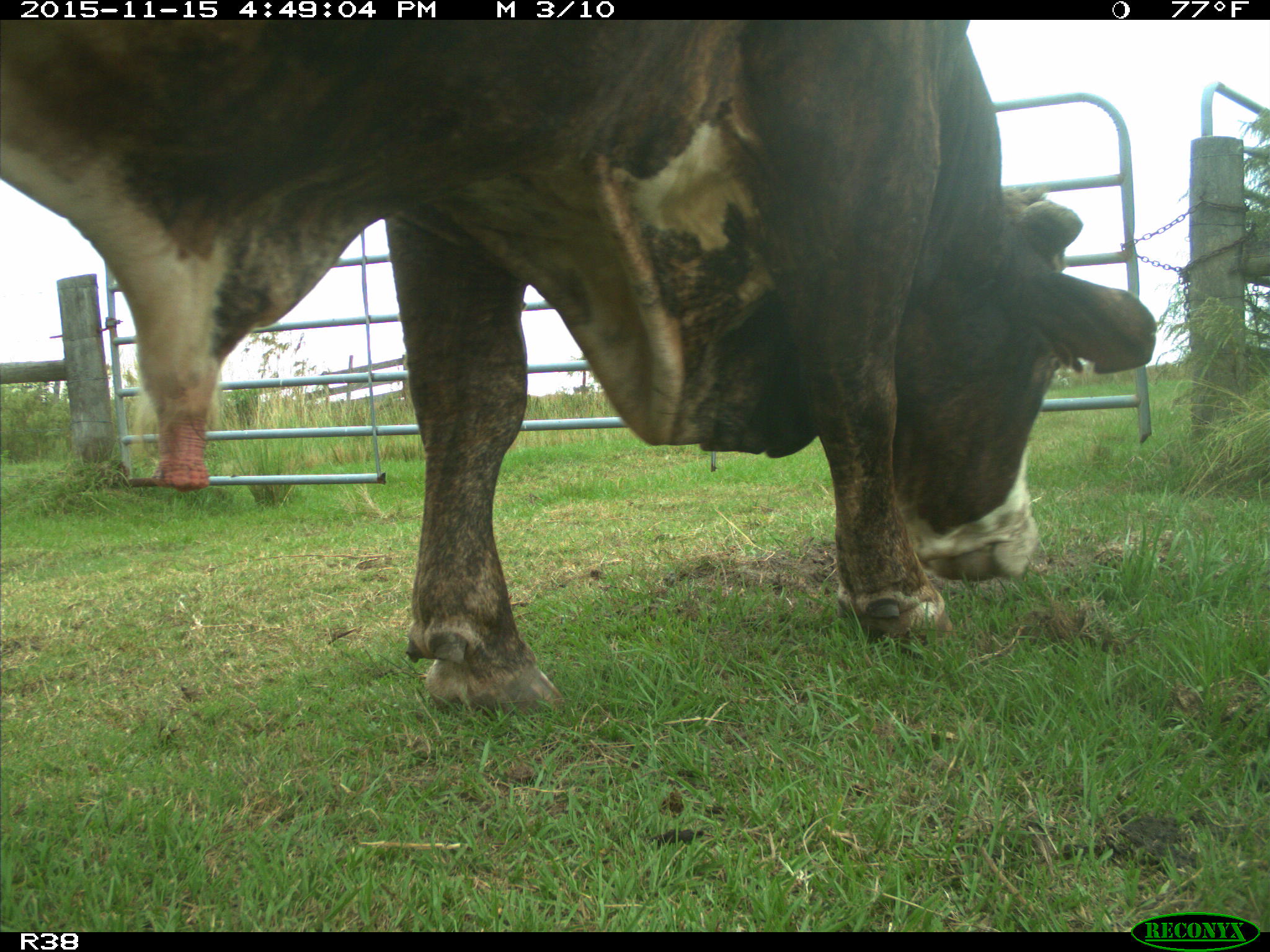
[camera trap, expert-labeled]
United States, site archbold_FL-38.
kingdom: Animalia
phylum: Chordata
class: Mammalia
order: Artiodactyla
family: Bovidae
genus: Bos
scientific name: Bos taurus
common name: domestic cow